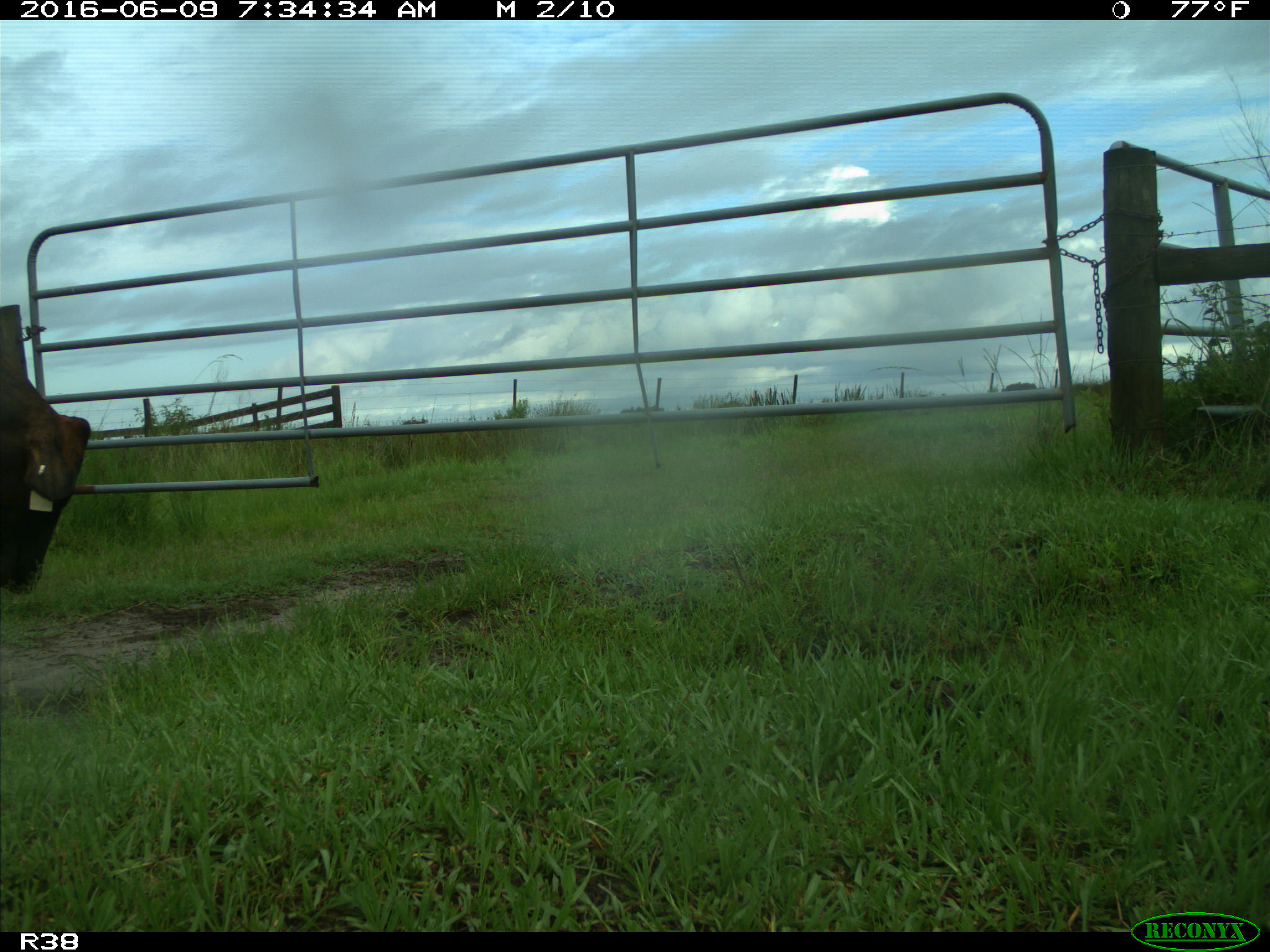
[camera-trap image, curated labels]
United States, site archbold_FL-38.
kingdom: Animalia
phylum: Chordata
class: Mammalia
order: Artiodactyla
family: Bovidae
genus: Bos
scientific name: Bos taurus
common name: domestic cow